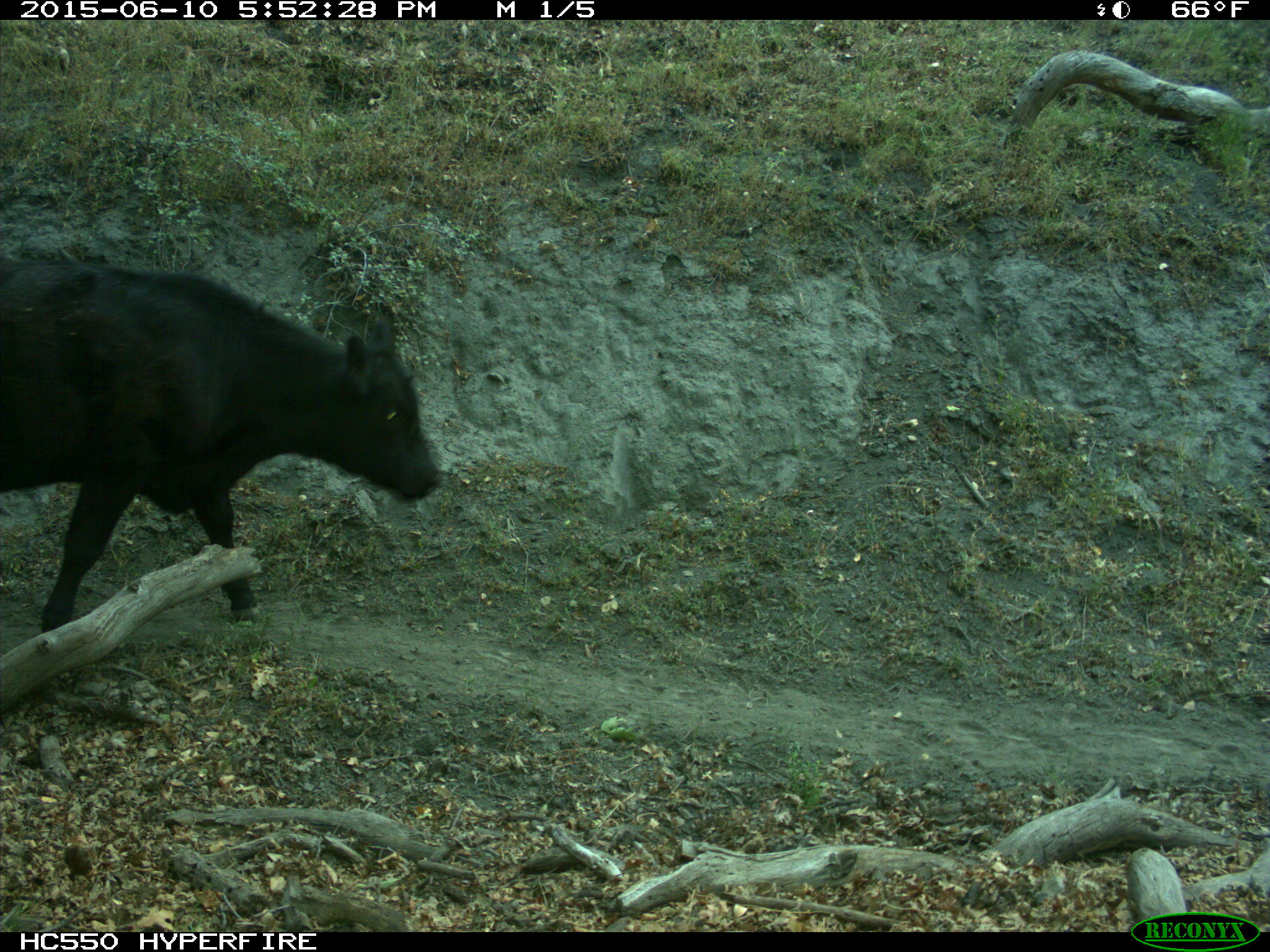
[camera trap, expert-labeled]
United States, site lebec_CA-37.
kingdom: Animalia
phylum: Chordata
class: Mammalia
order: Artiodactyla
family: Bovidae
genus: Bos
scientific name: Bos taurus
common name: domestic cow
Bos taurus (domestic cow).